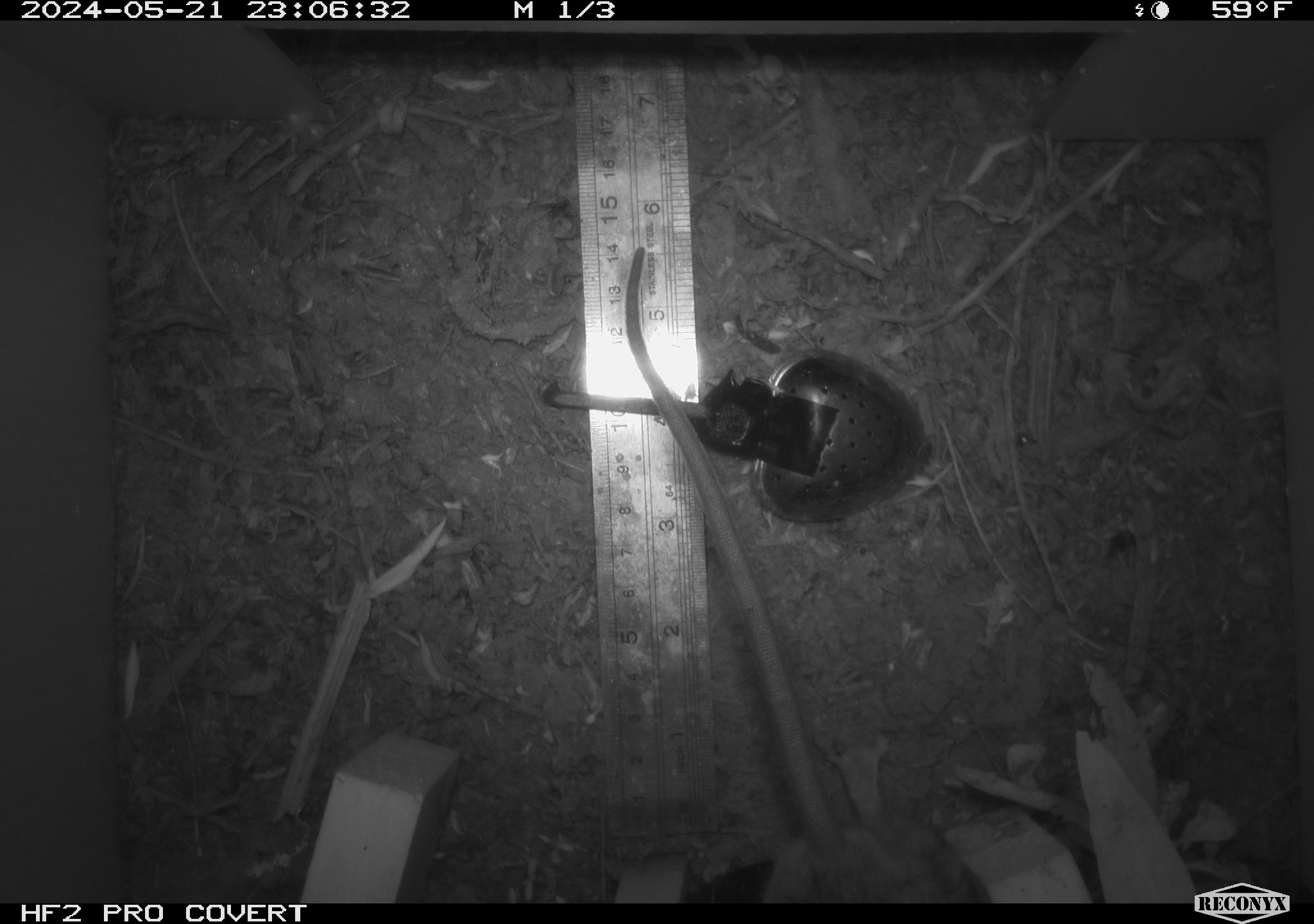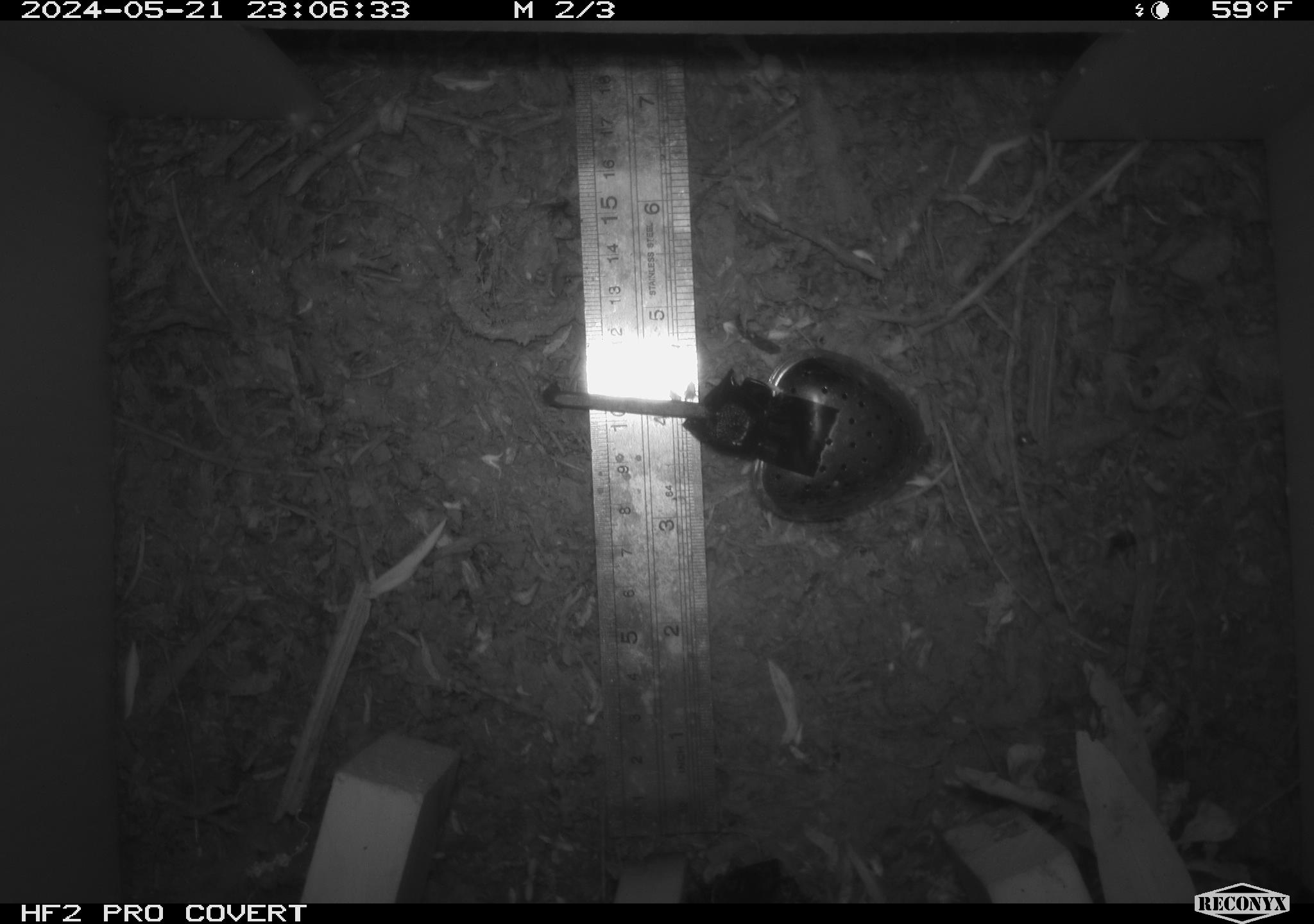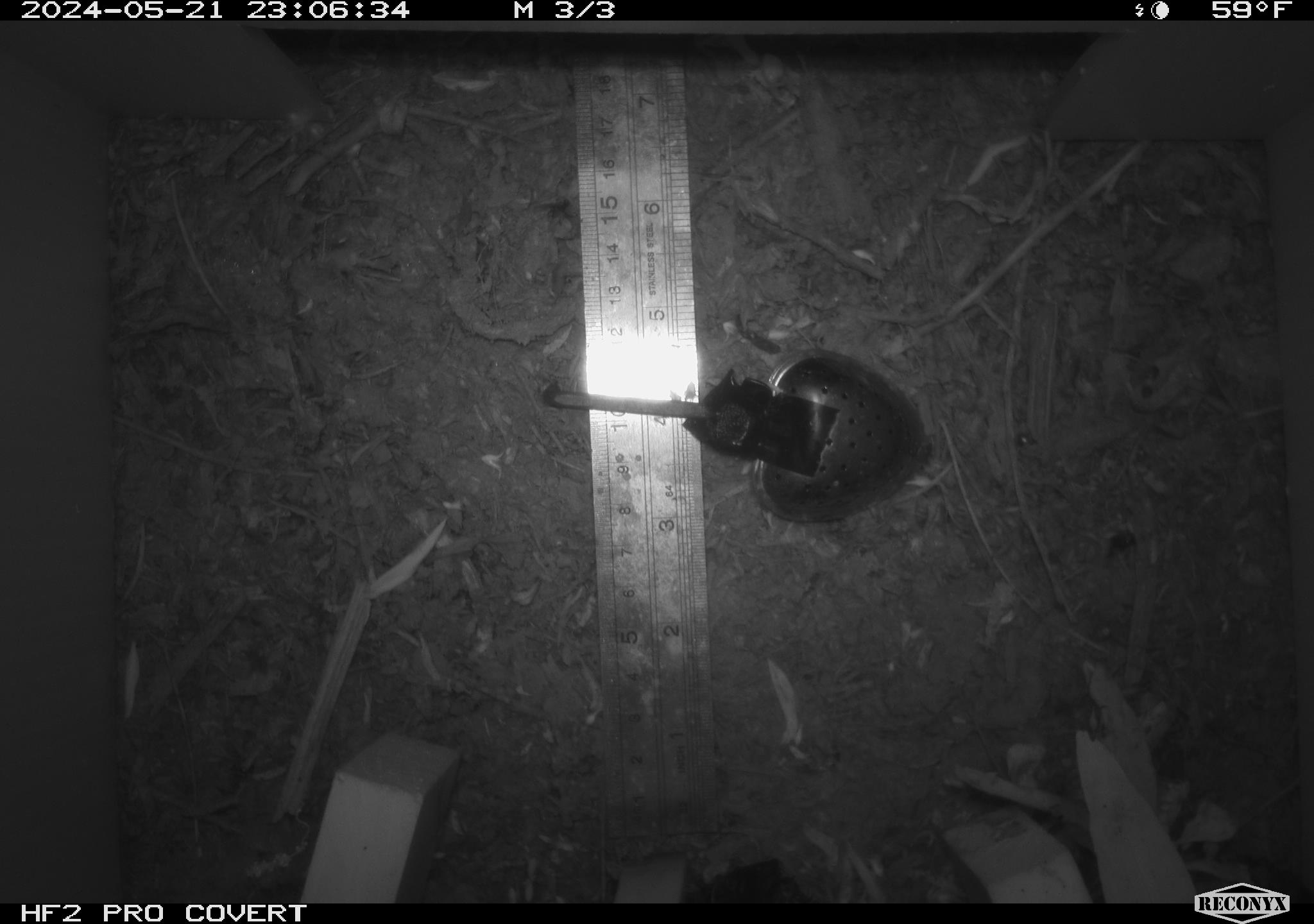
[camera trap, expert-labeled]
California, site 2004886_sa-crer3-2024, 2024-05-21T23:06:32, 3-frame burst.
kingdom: Animalia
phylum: Chordata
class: Mammalia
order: Rodentia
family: Muridae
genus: Rattus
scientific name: Rattus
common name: rat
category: rattus species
Rattus species (rat) (Rattus).